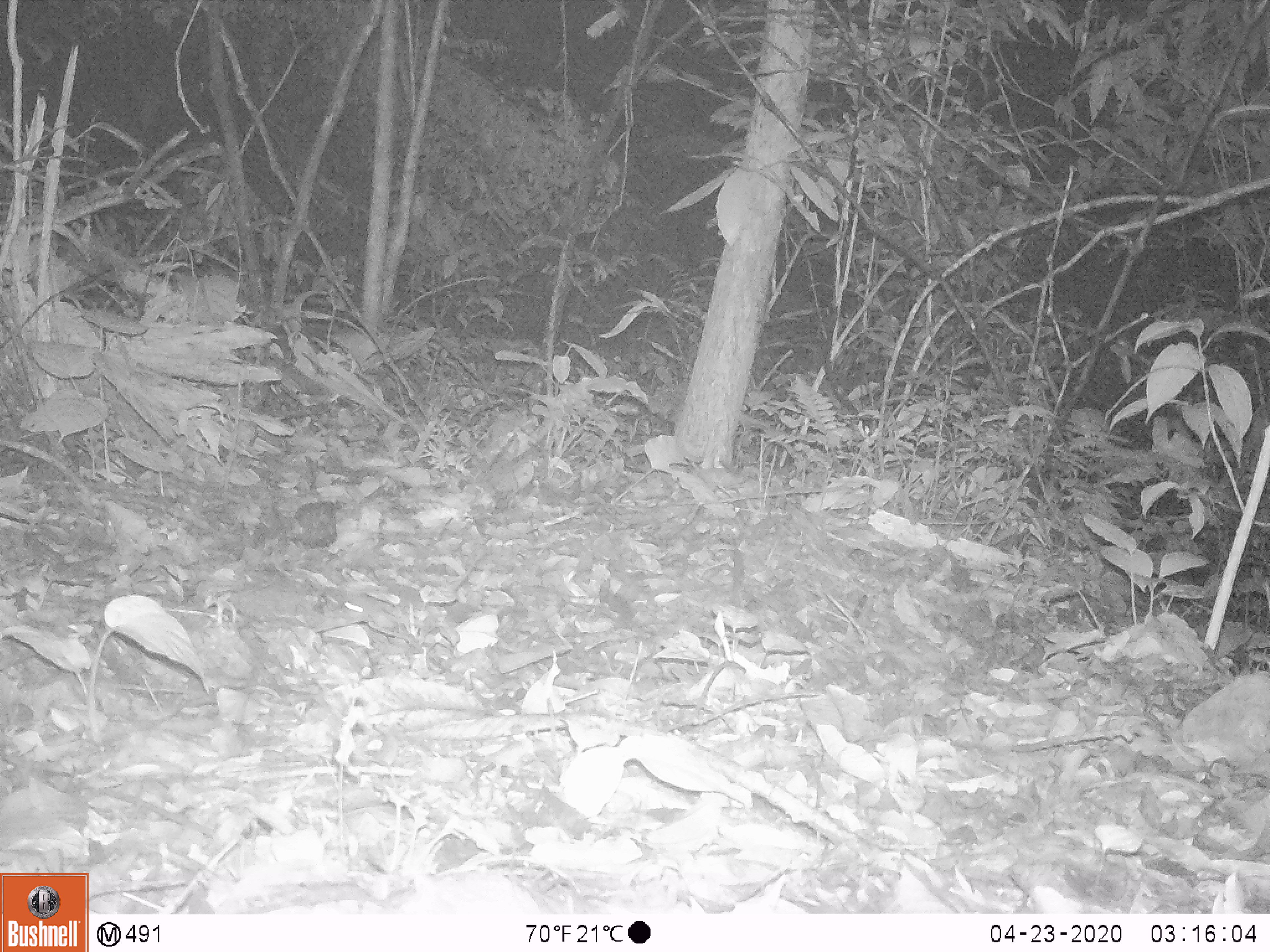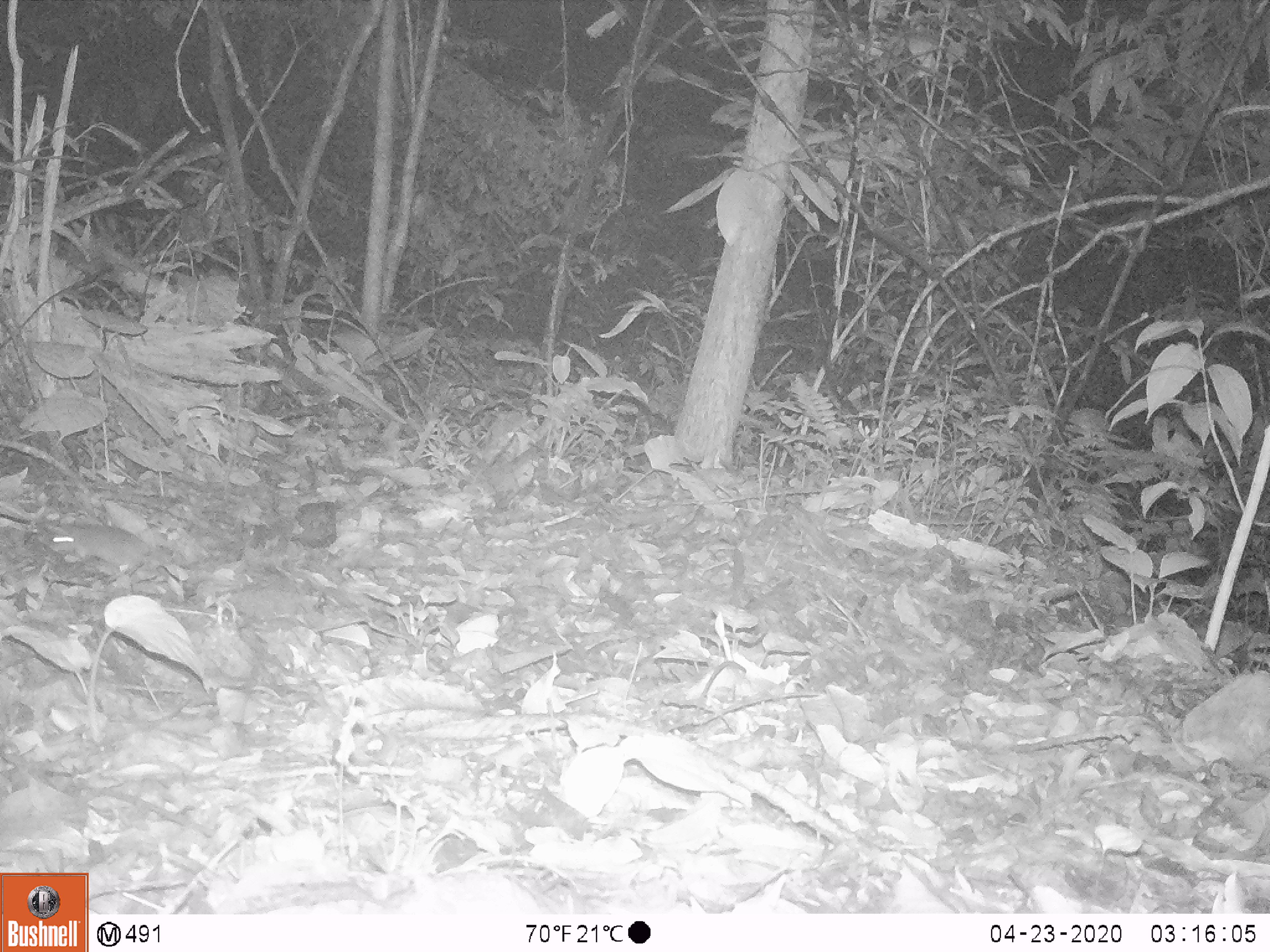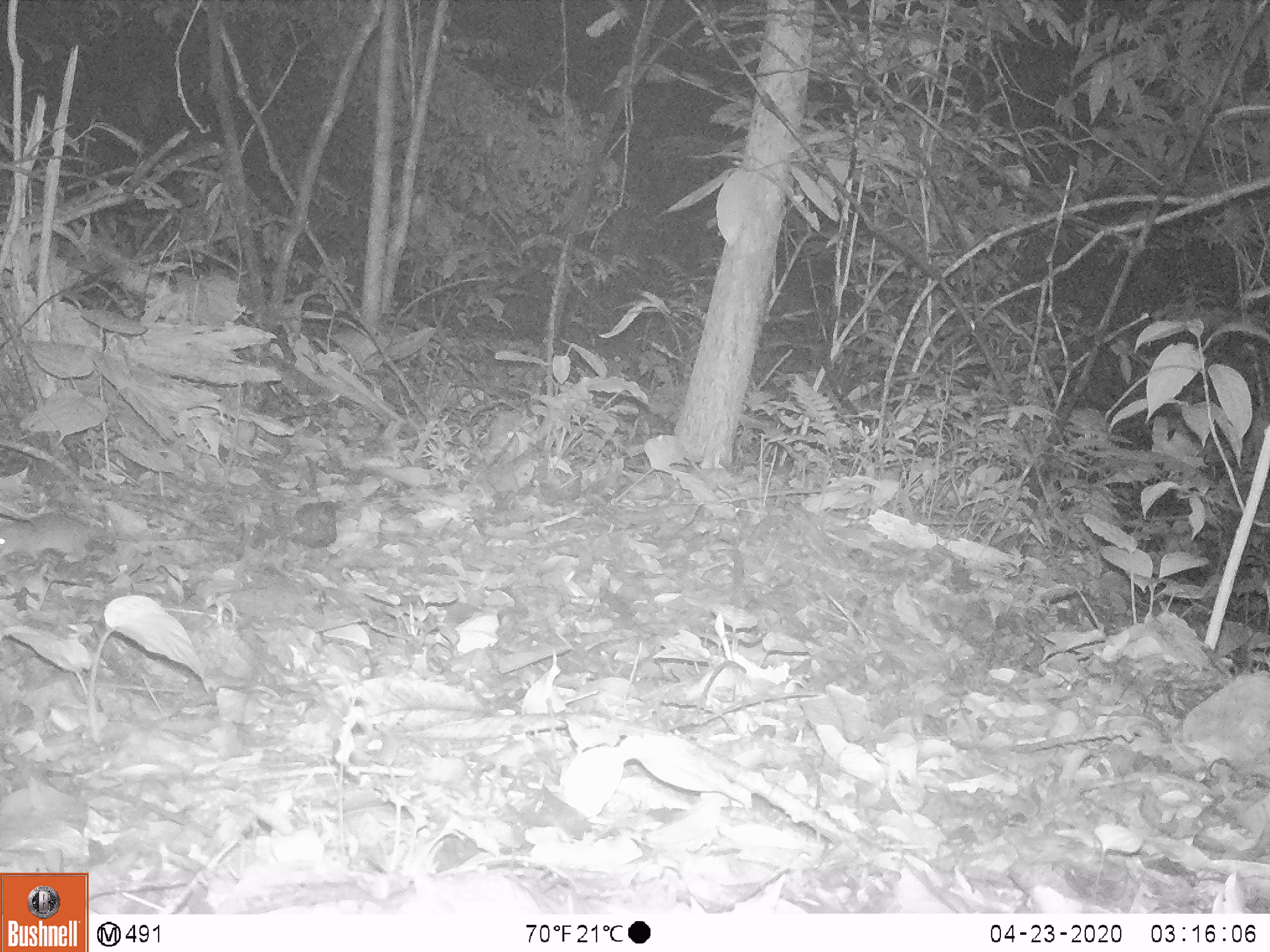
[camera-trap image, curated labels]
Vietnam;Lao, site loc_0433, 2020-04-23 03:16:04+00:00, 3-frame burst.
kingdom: Animalia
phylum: Chordata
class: Mammalia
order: Rodentia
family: Muridae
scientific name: Muridae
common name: old-world mice and rats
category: unidentified murid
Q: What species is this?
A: Unidentified murid (old-world mice and rats) (Muridae).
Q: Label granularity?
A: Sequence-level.